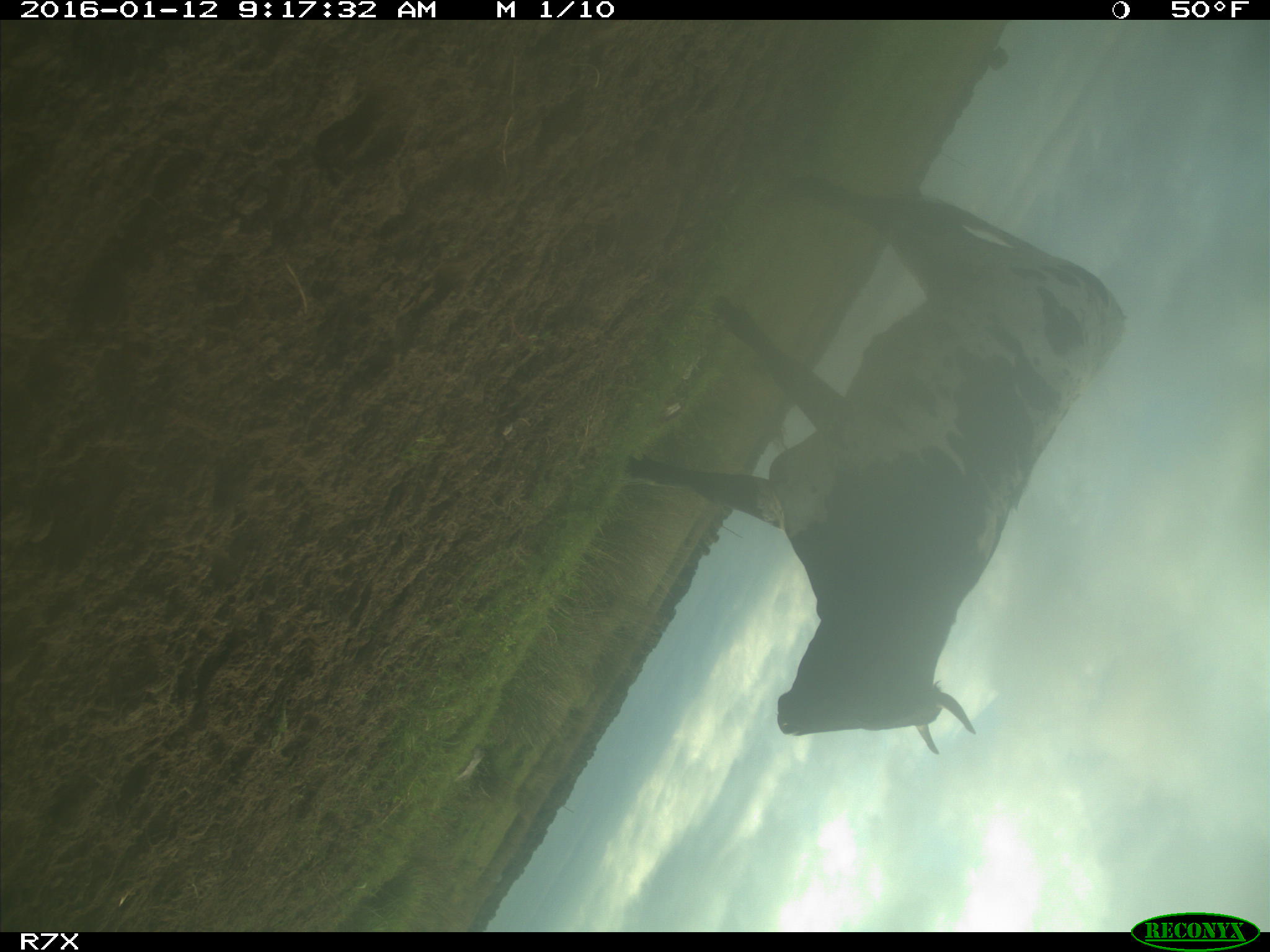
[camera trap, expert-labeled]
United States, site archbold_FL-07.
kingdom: Animalia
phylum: Chordata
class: Mammalia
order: Artiodactyla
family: Bovidae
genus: Bos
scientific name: Bos taurus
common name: domestic cow